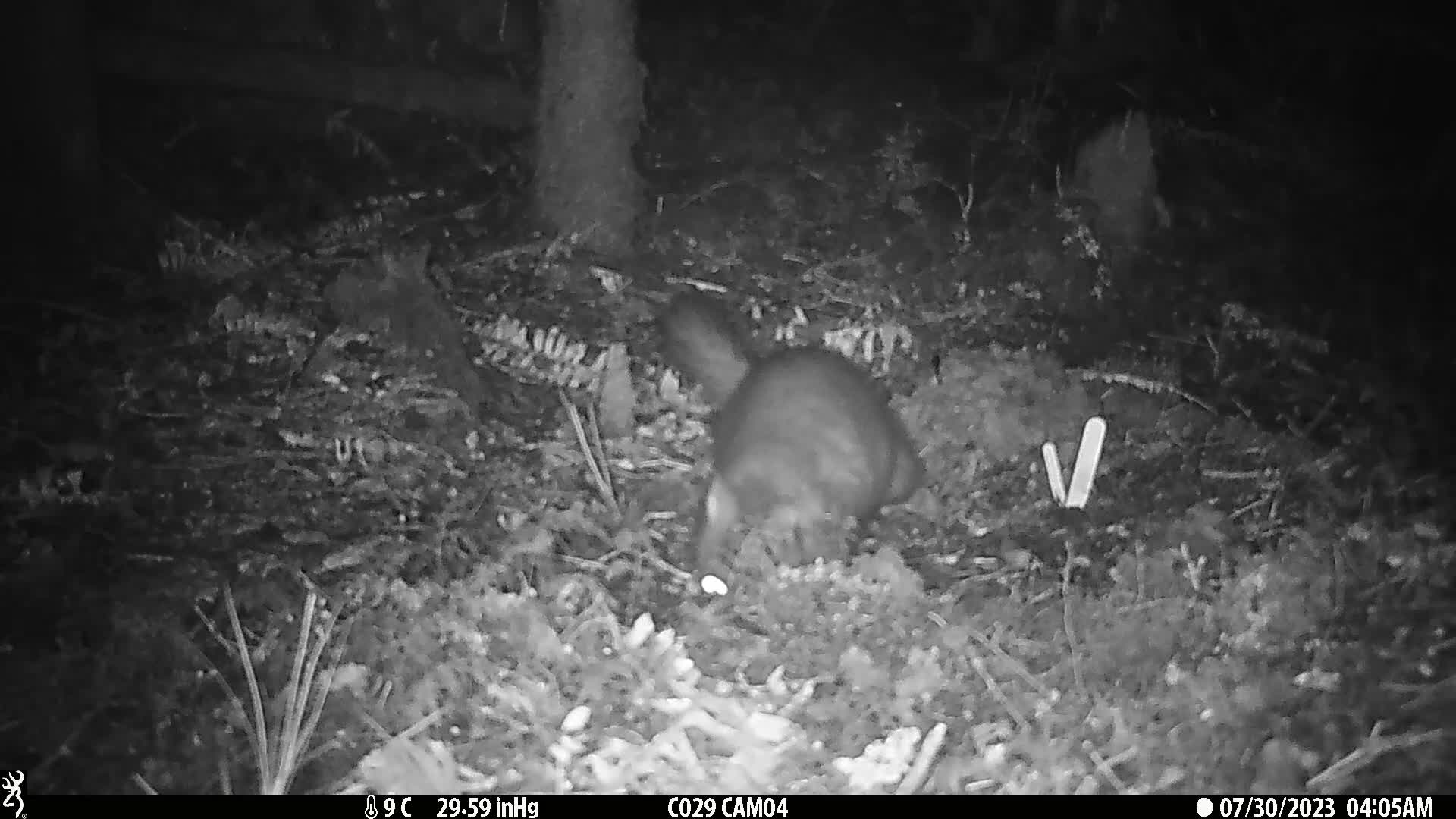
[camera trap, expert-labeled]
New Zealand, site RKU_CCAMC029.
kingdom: Animalia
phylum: Chordata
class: Mammalia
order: Diprotodontia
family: Phalangeridae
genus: Trichosurus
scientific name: Trichosurus vulpecula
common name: common brushtail possum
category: possum